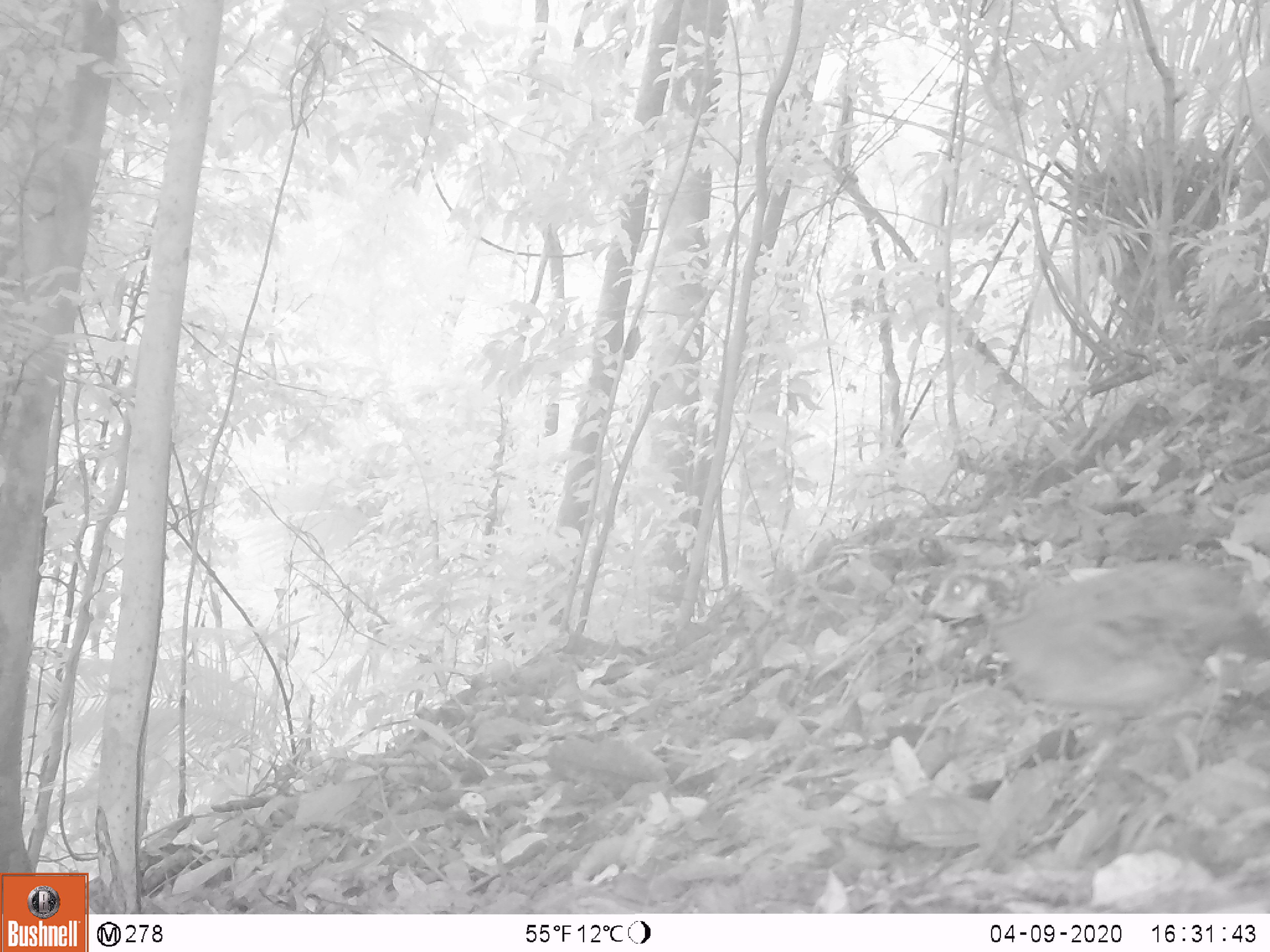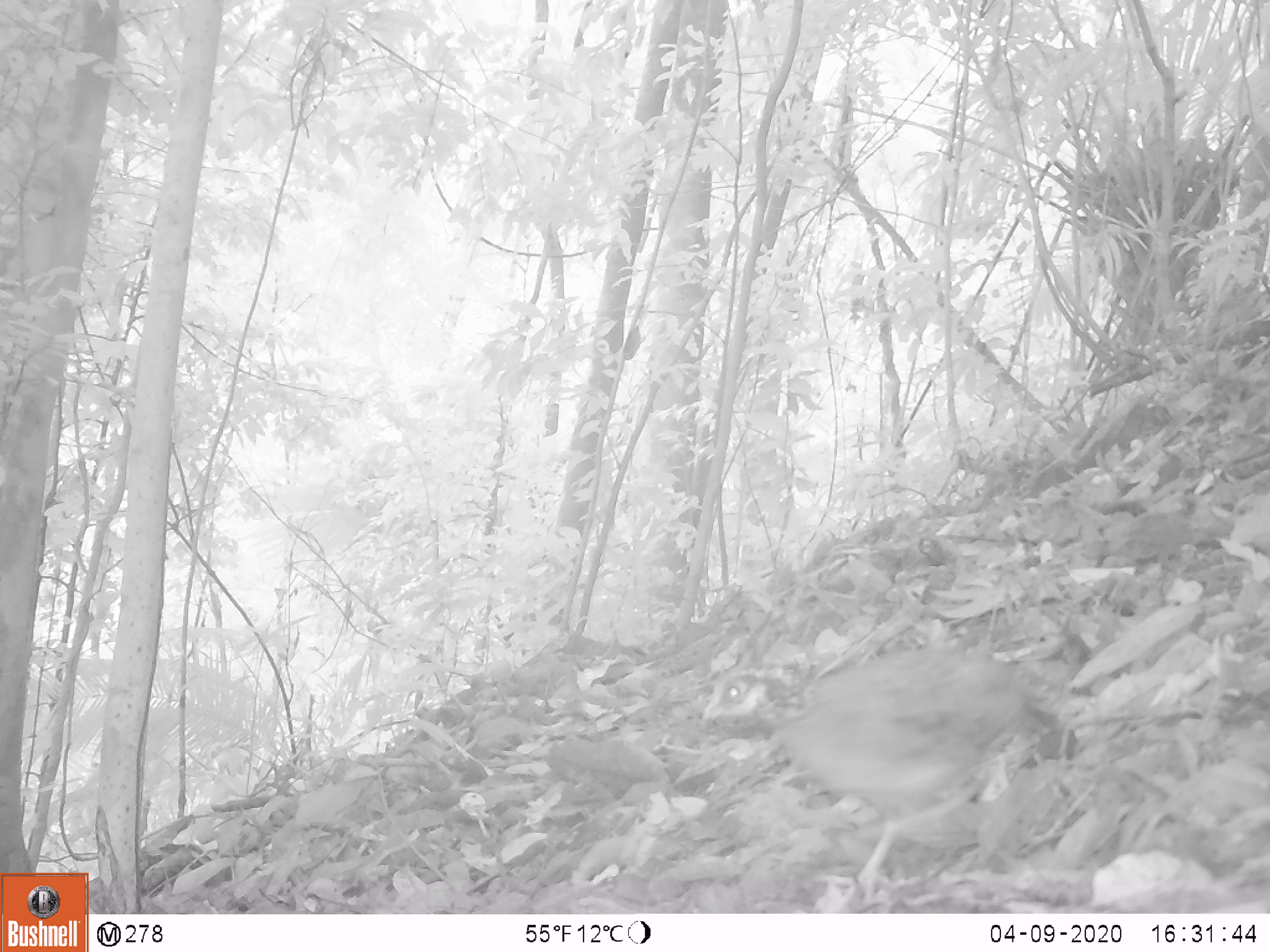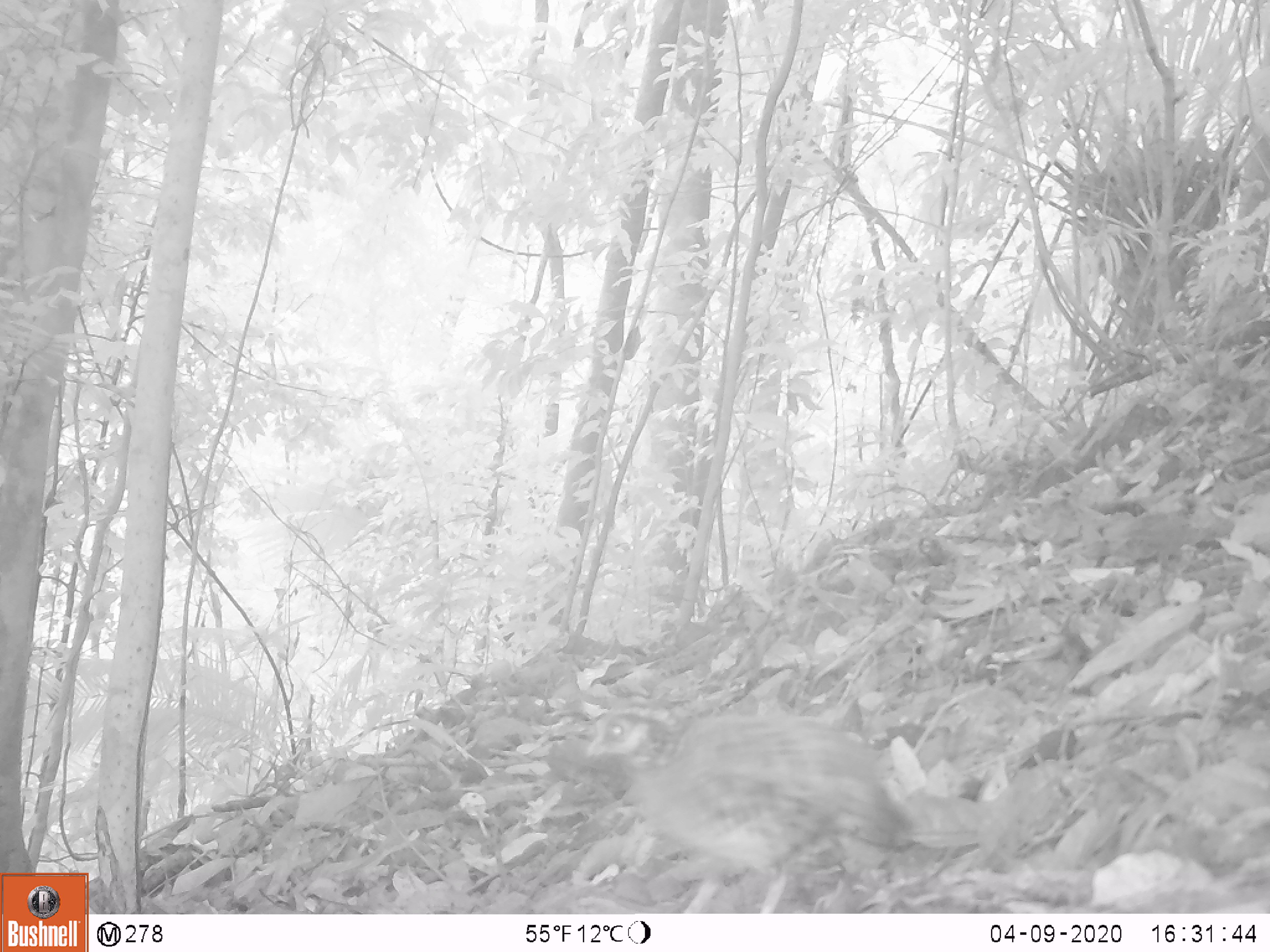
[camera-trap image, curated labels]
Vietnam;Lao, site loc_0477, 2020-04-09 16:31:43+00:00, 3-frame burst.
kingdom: Animalia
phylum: Chordata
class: Aves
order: Galliformes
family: Phasianidae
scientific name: Phasianidae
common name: partridge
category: unidentified partridge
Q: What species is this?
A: Unidentified partridge (partridge) (Phasianidae).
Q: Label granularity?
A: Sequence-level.